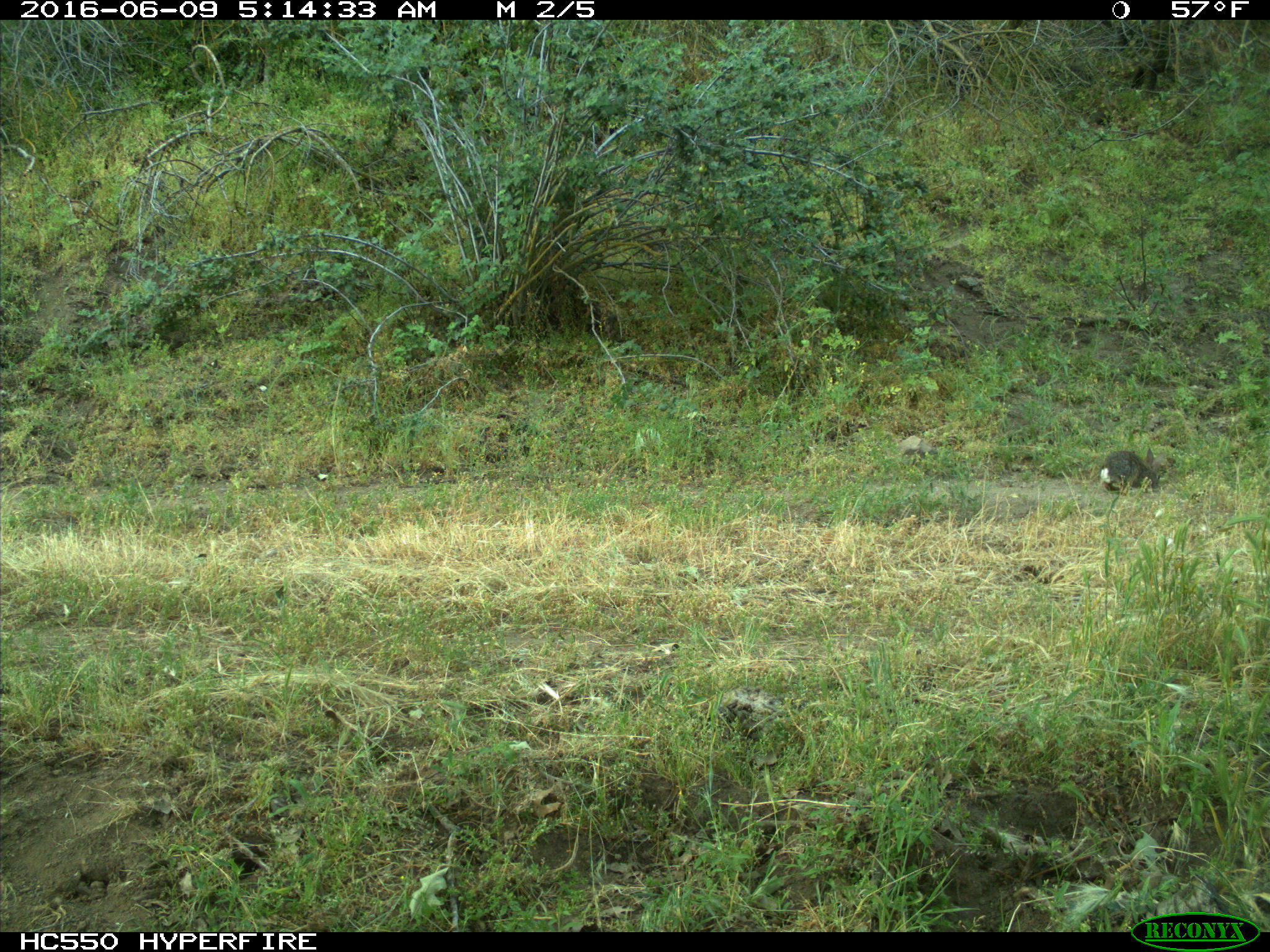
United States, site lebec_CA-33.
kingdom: Animalia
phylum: Chordata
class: Mammalia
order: Lagomorpha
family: Leporidae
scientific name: Leporidae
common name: rabbits and hares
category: unidentified rabbit